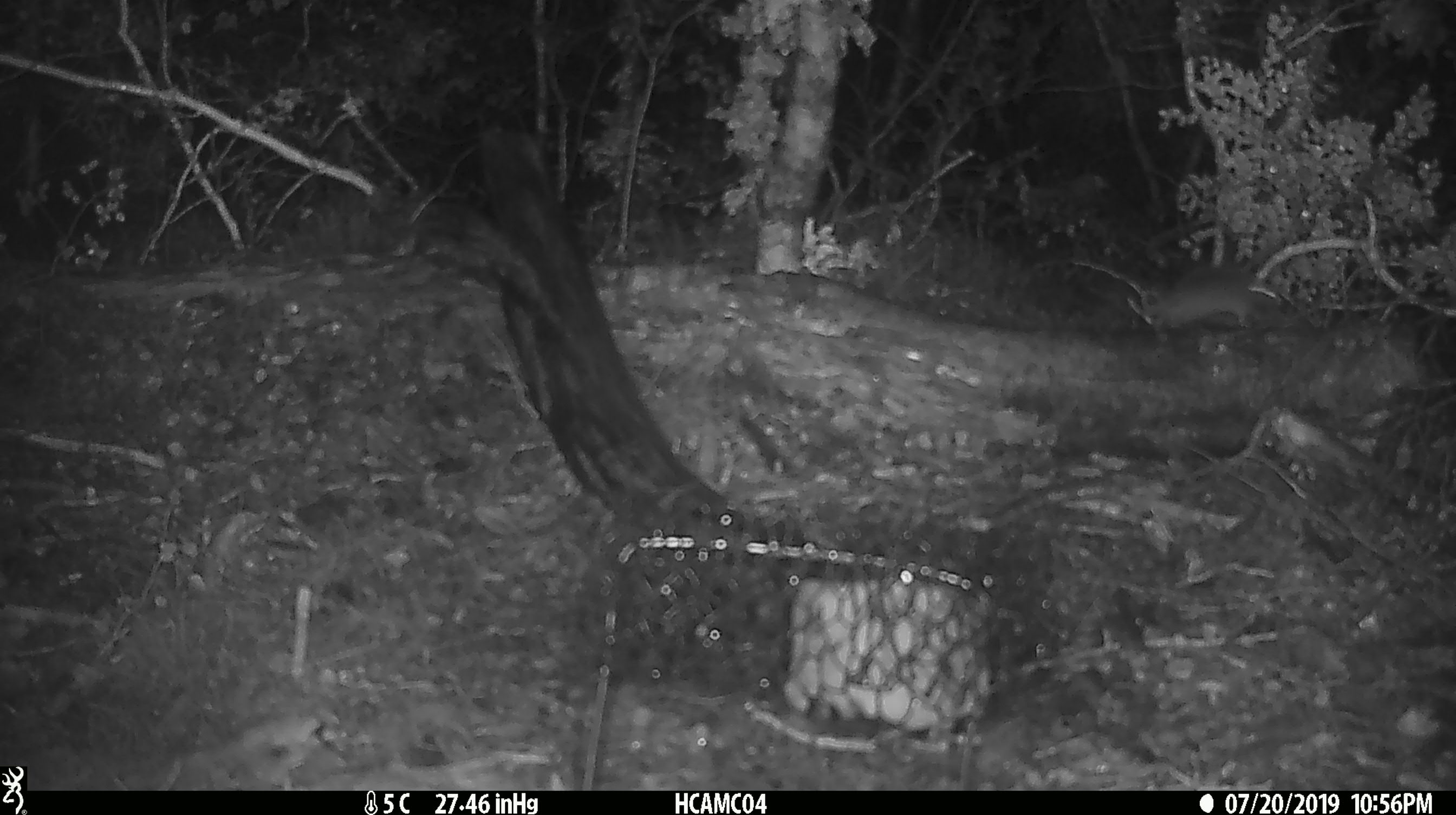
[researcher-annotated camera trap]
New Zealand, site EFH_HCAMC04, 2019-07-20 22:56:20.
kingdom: Animalia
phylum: Chordata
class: Mammalia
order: Rodentia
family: Muridae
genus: Mus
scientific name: Mus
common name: mouse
Mouse (Mus).